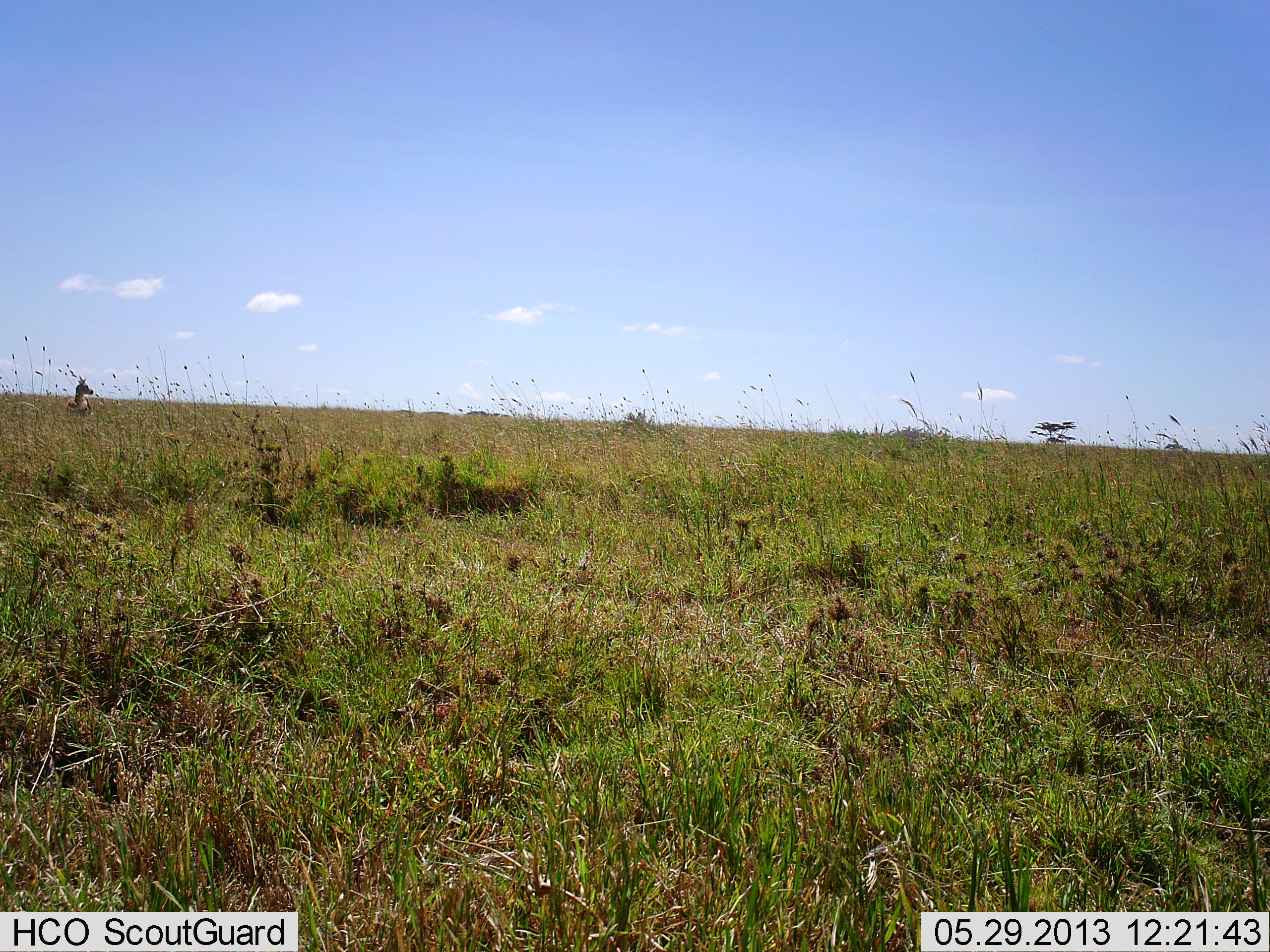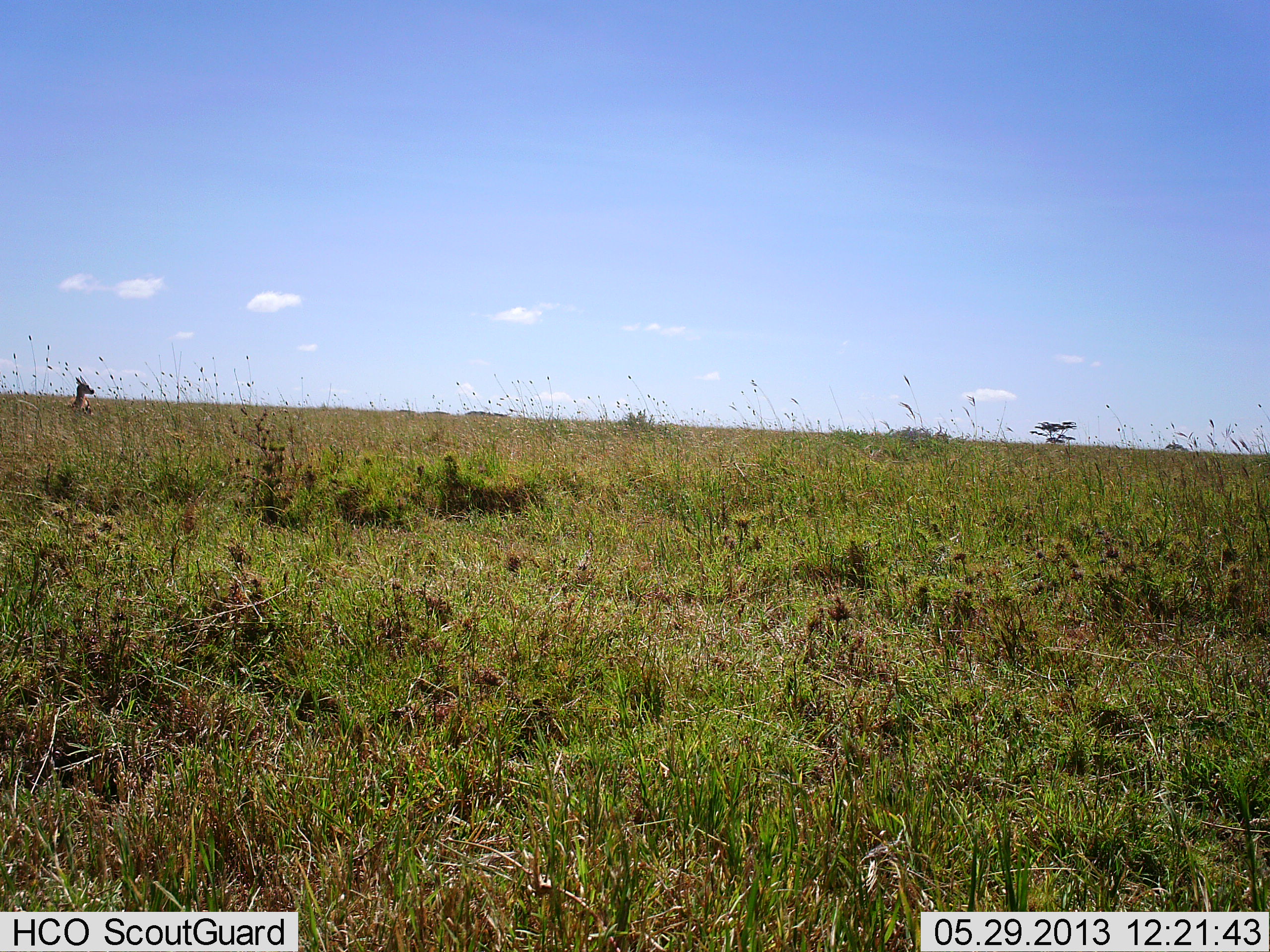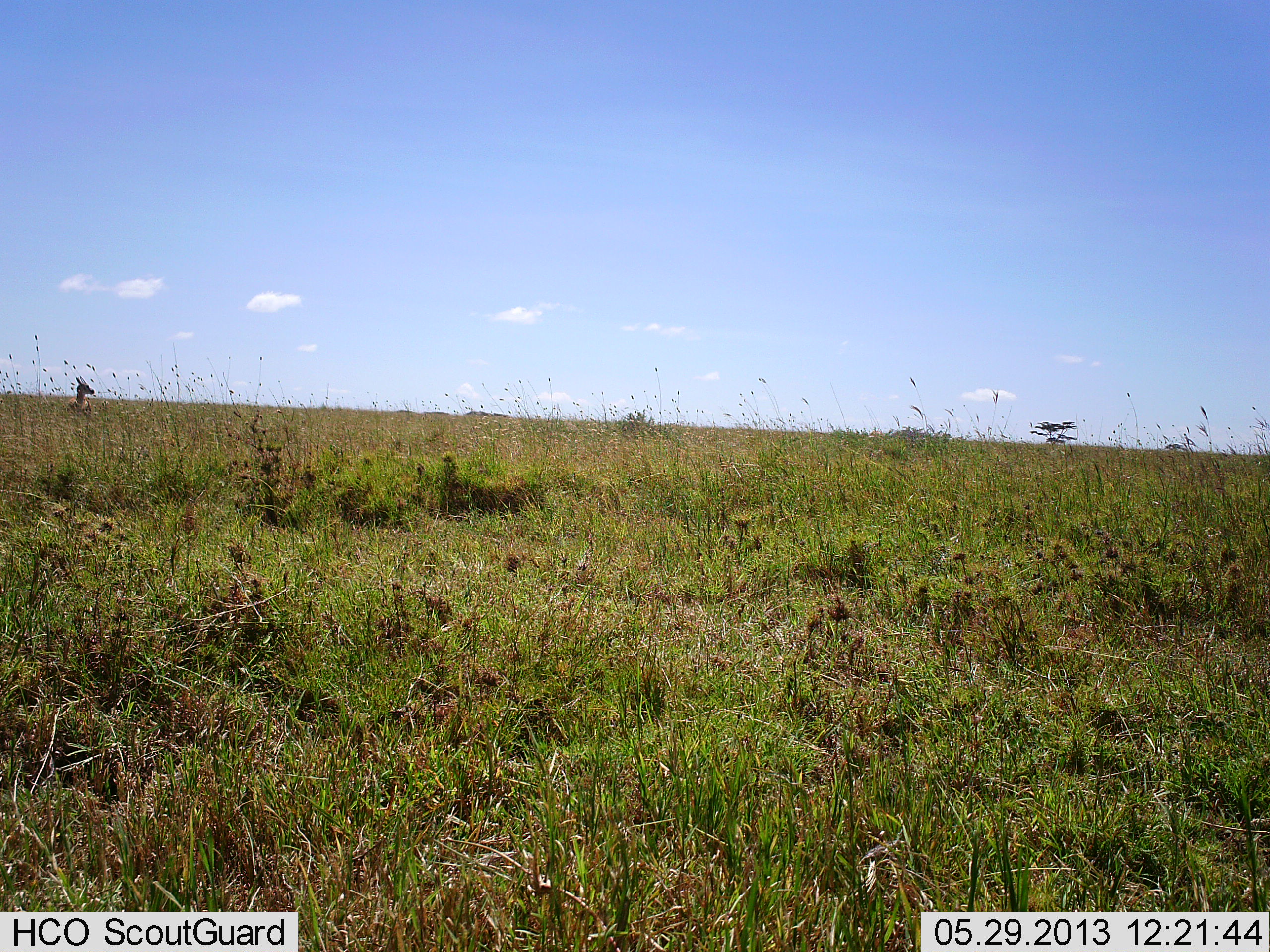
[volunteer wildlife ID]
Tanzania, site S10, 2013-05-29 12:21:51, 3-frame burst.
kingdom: Animalia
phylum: Chordata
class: Mammalia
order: Artiodactyla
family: Bovidae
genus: Eudorcas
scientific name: Eudorcas thomsonii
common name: thomson's gazelle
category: gazellethomsons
Gazellethomsons (thomson's gazelle) (Eudorcas thomsonii), count 1. Behavior (volunteer vote fractions): standing 86%, resting 14%, moving 0%, interacting 0%. Young present (vote fraction): 0%. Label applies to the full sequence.